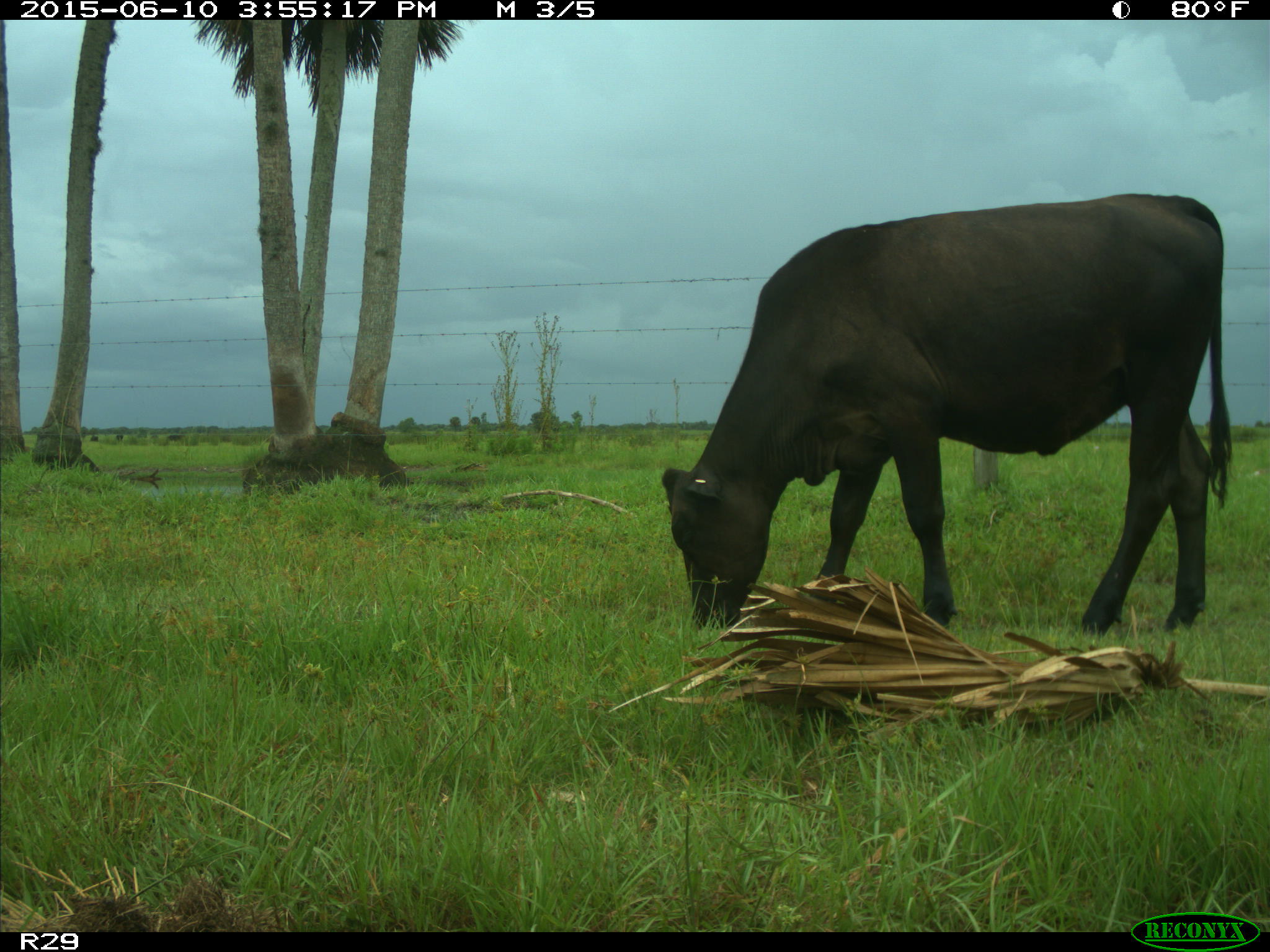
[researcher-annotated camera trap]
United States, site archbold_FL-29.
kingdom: Animalia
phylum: Chordata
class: Mammalia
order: Artiodactyla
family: Bovidae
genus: Bos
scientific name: Bos taurus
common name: domestic cow